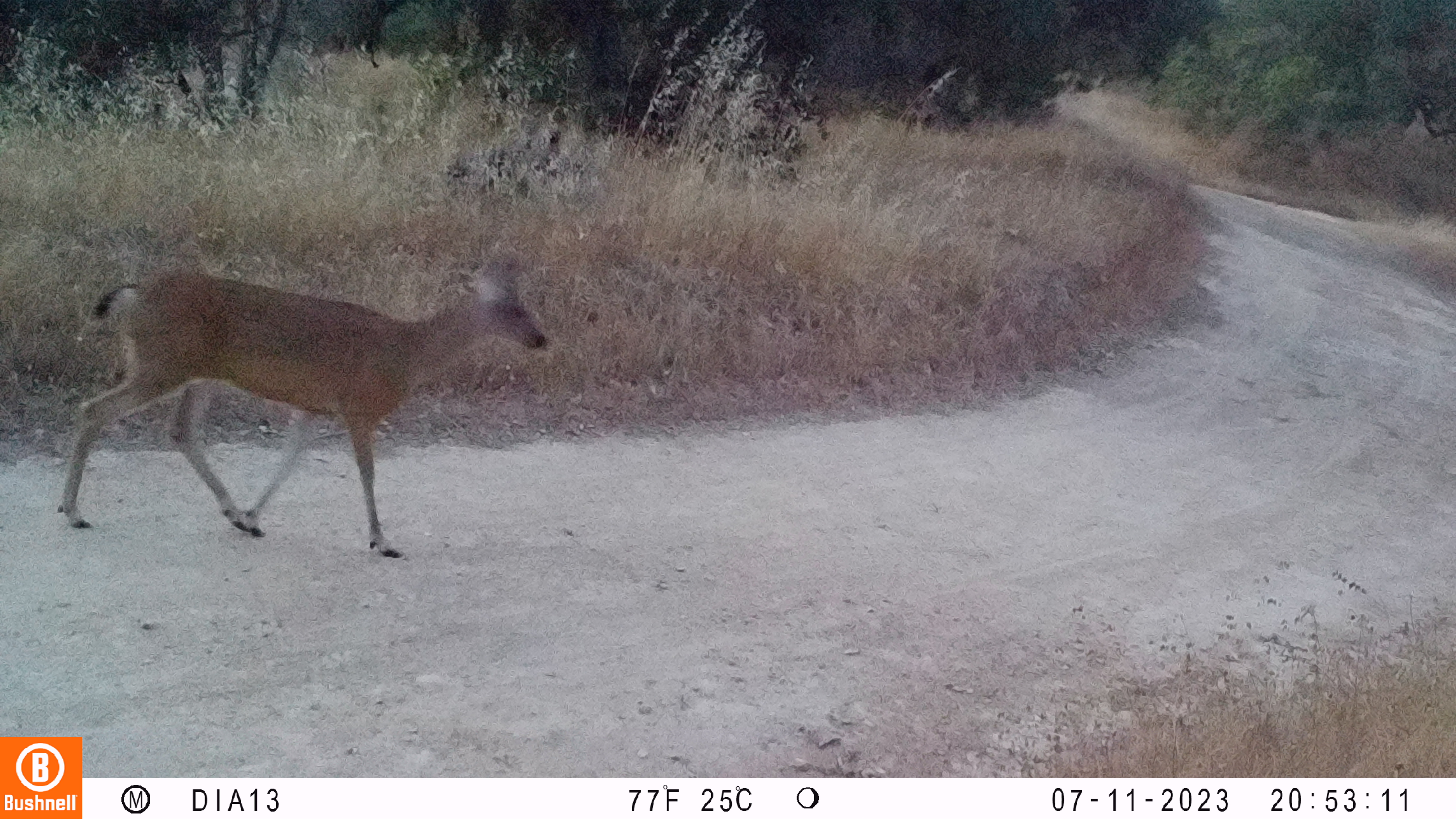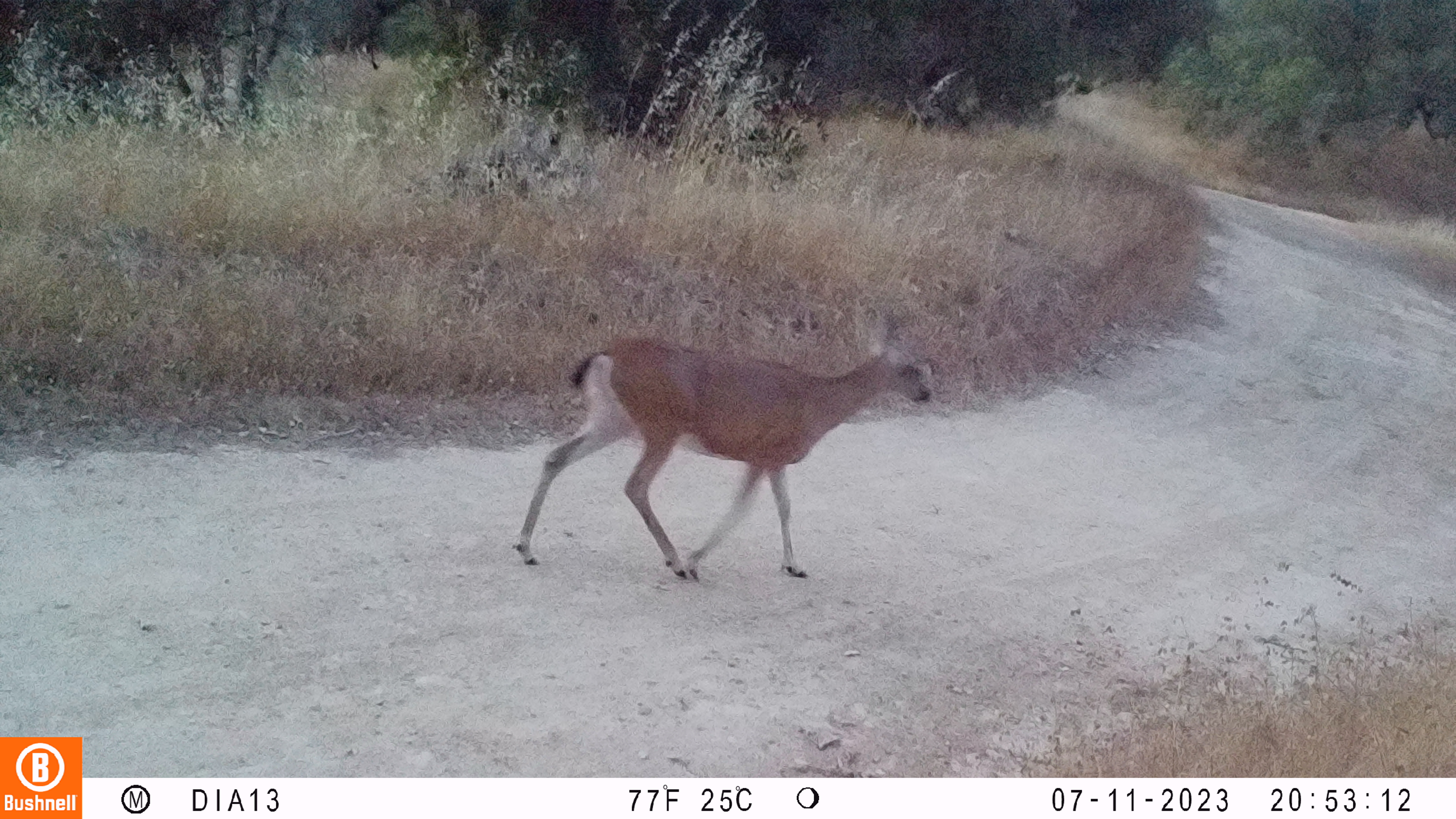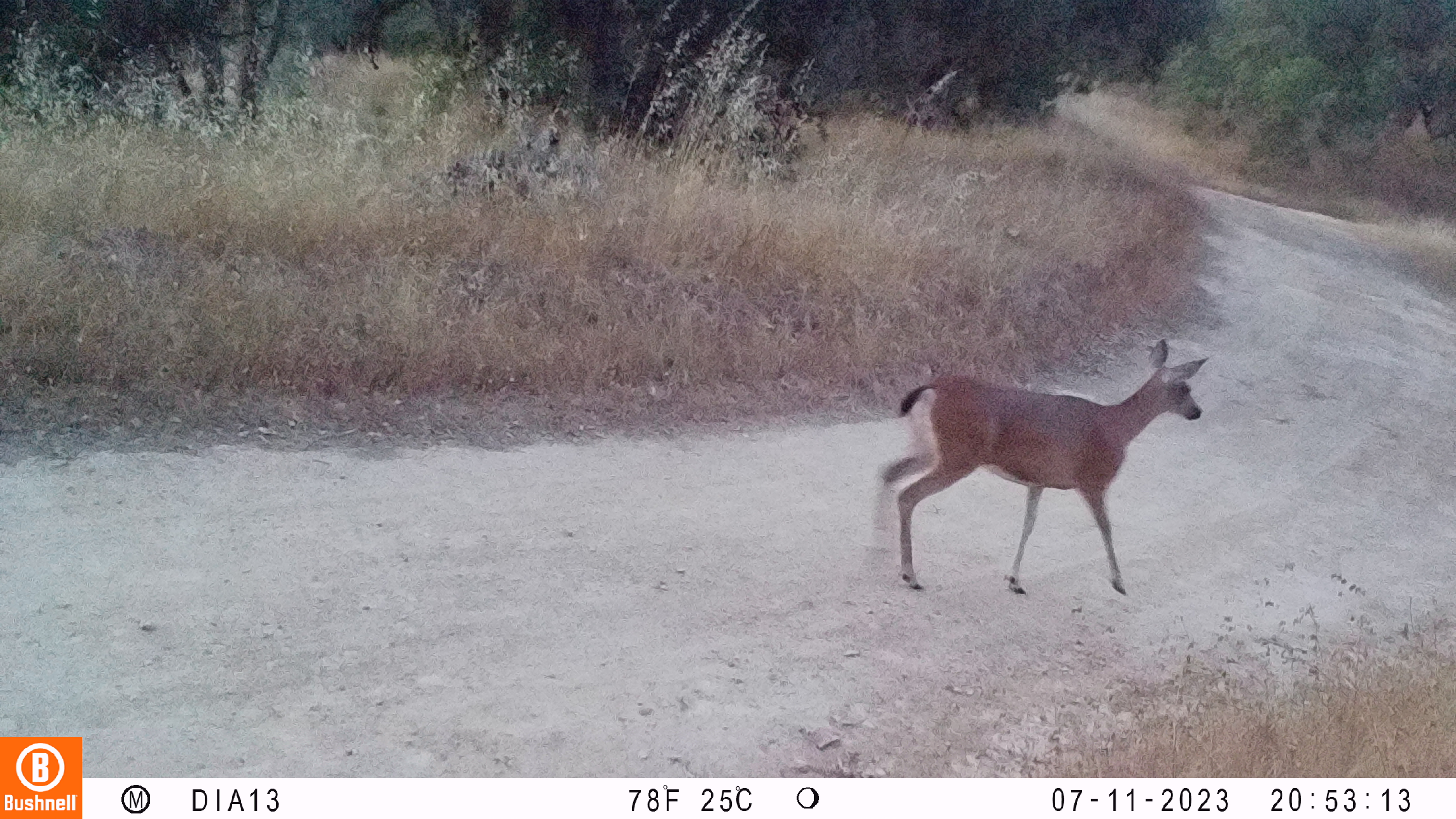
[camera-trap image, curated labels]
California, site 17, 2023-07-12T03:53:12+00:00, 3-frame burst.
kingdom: Animalia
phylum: Chordata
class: Mammalia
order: Artiodactyla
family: Cervidae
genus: Odocoileus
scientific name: Odocoileus hemionus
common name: mule deer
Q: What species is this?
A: Mule deer (Odocoileus hemionus).